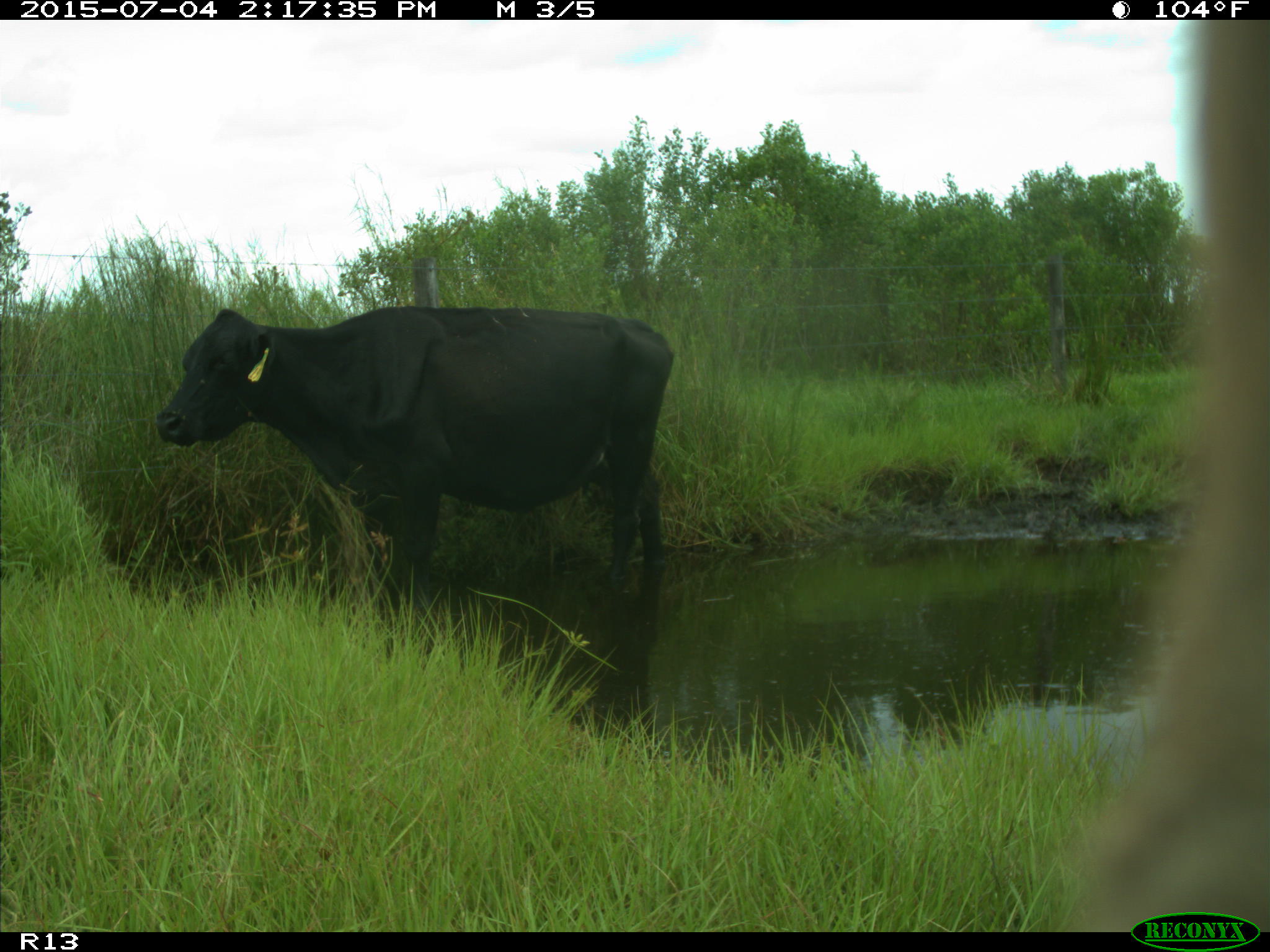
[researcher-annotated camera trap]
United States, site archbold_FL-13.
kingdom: Animalia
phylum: Chordata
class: Mammalia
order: Artiodactyla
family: Bovidae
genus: Bos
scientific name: Bos taurus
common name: domestic cow